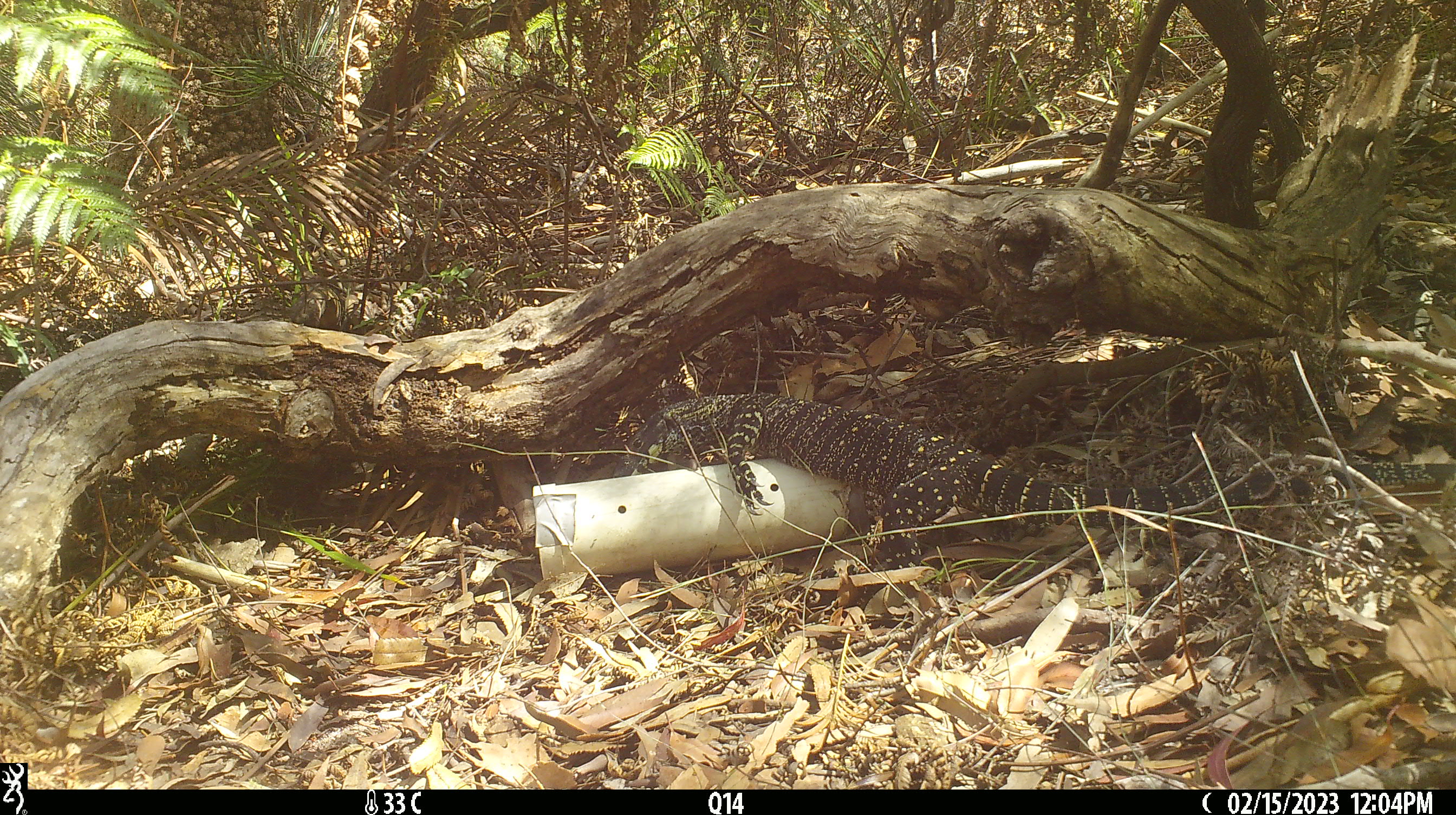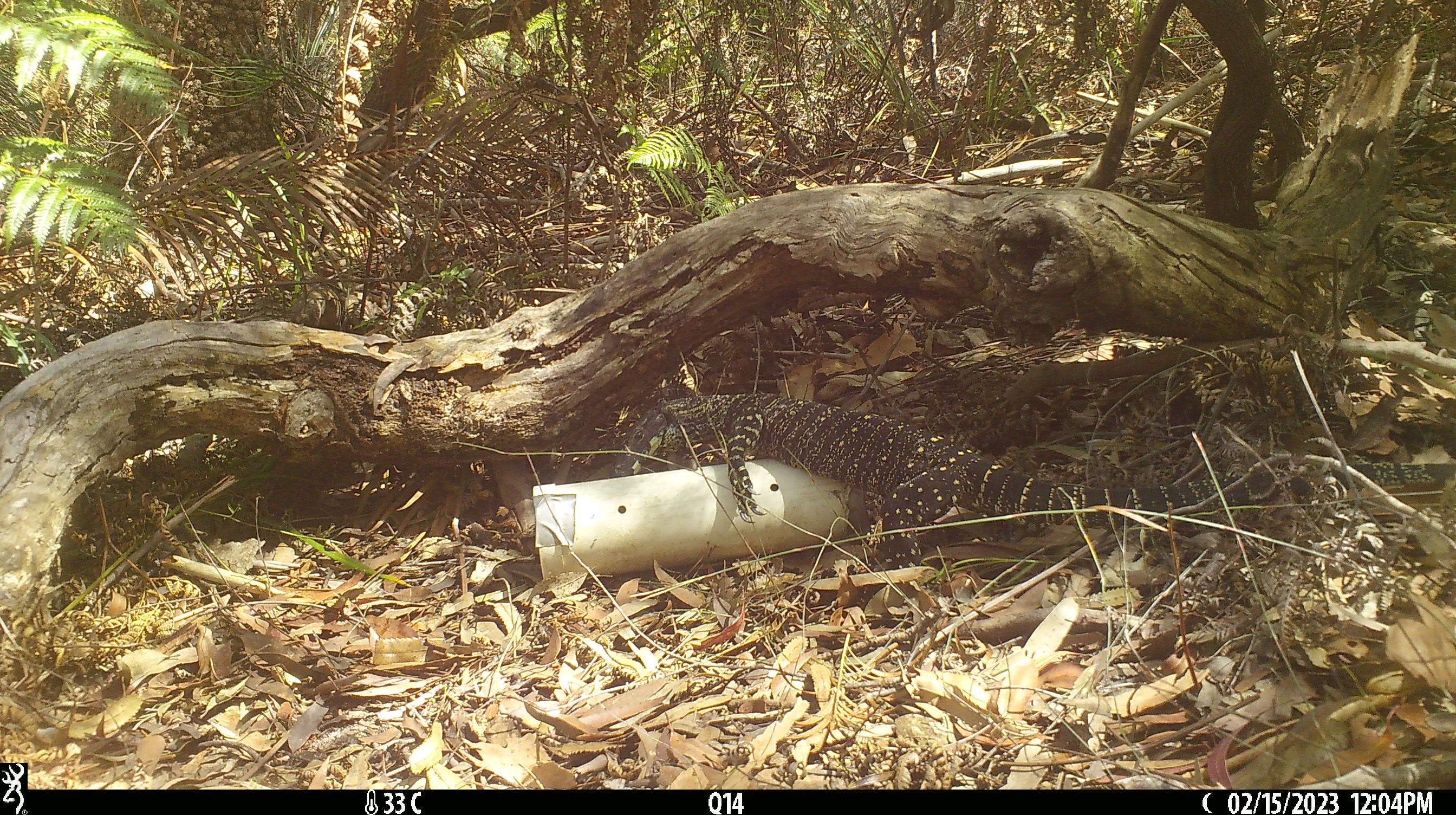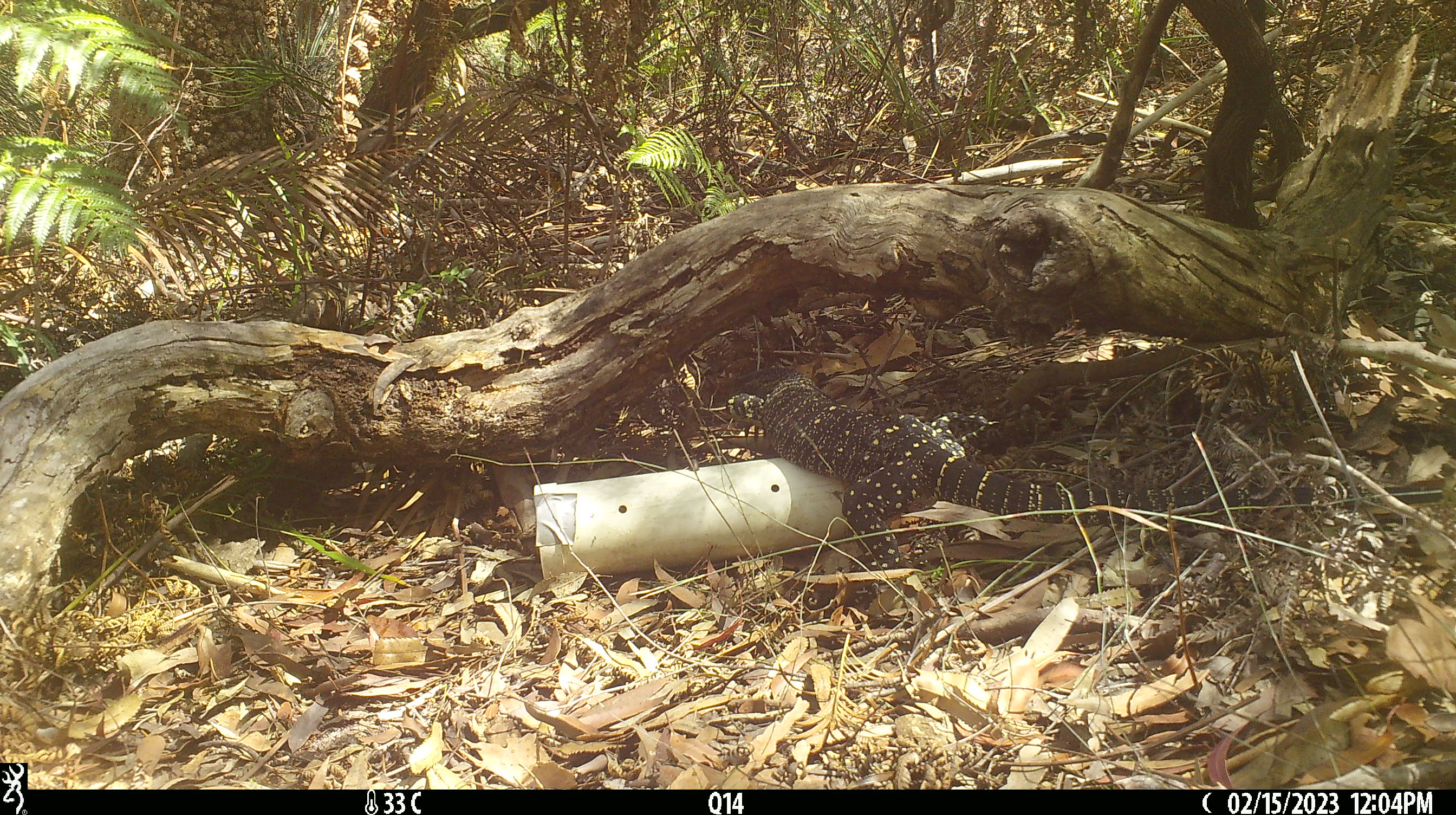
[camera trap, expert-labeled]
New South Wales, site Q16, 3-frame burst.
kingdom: Animalia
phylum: Chordata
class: Reptilia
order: Squamata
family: Varanidae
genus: Varanus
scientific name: Varanus varius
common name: lace monitor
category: goanna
Goanna (lace monitor) (Varanus varius).